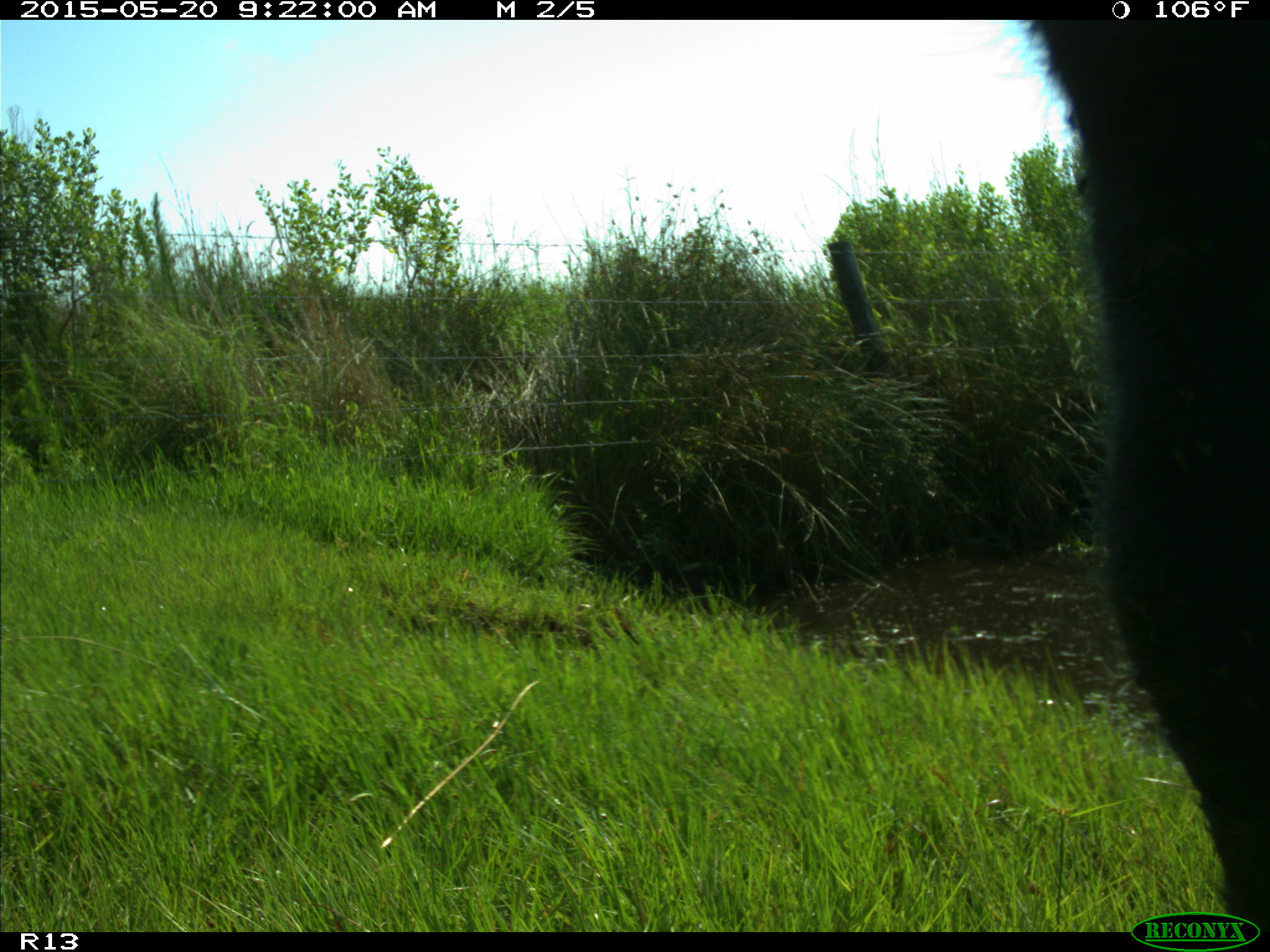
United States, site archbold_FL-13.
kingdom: Animalia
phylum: Chordata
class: Mammalia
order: Artiodactyla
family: Bovidae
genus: Bos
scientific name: Bos taurus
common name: domestic cow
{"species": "Bos taurus (domestic cow)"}